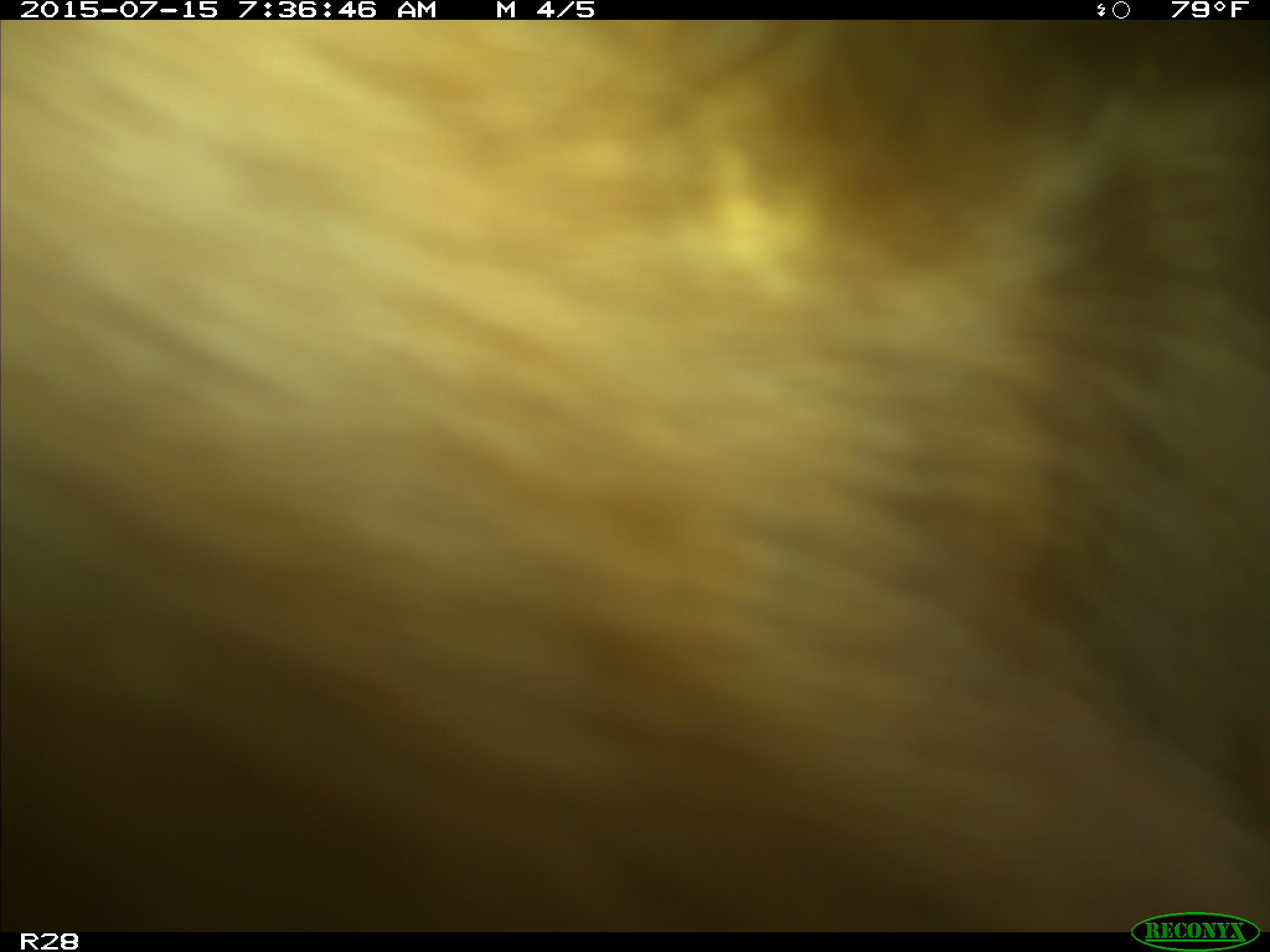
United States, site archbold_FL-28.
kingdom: Animalia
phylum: Chordata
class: Mammalia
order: Artiodactyla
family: Bovidae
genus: Bos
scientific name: Bos taurus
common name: domestic cow